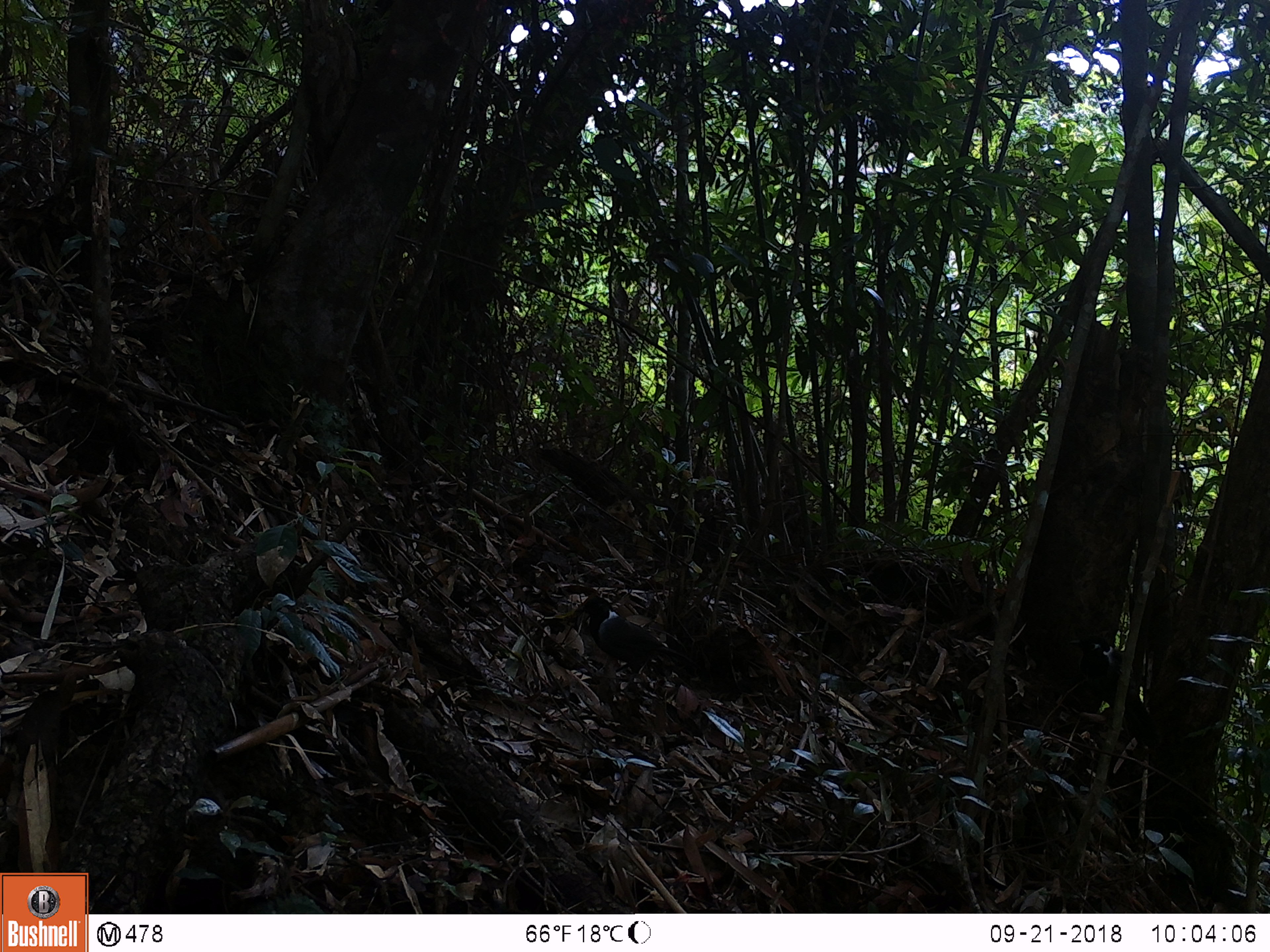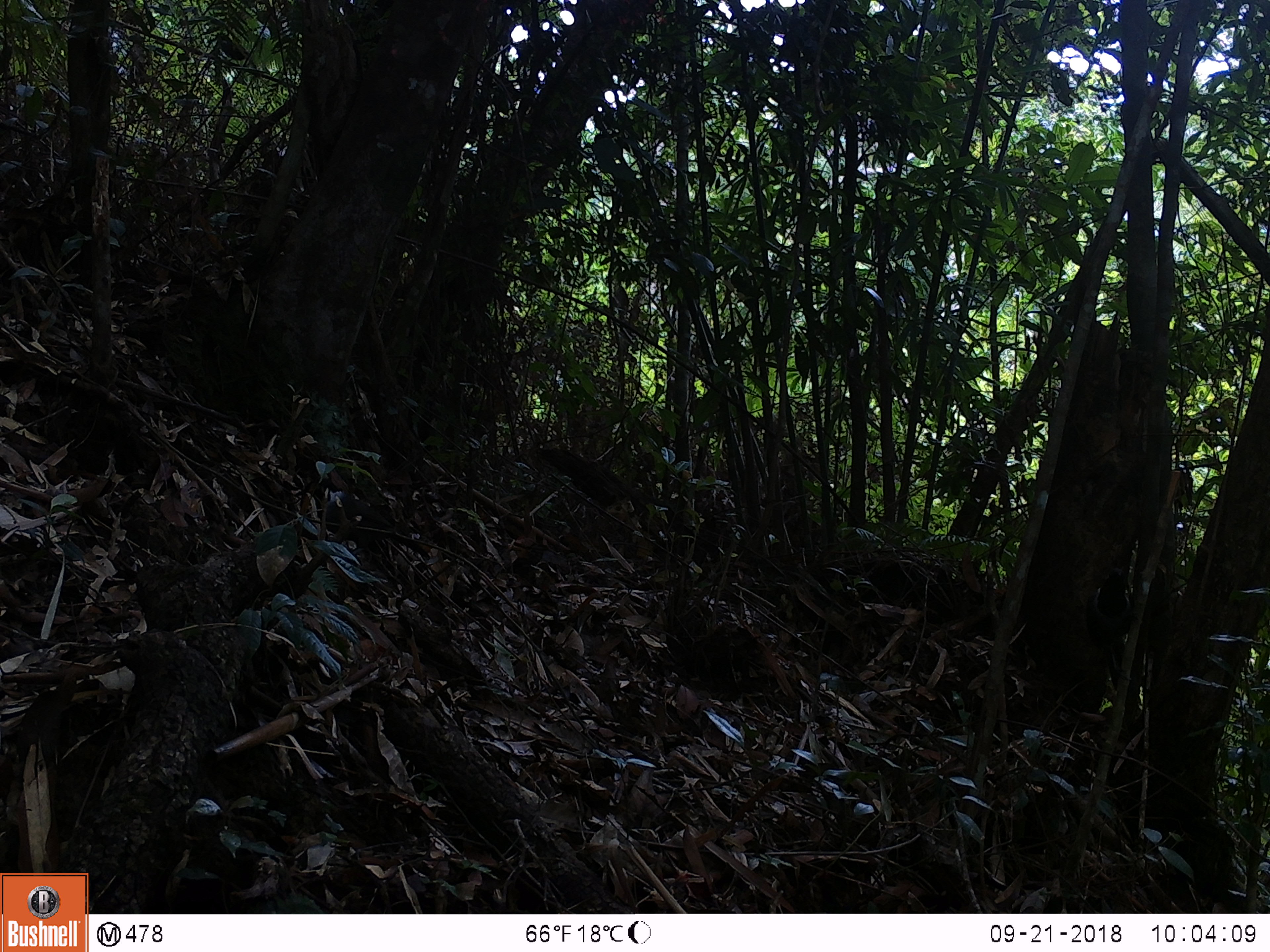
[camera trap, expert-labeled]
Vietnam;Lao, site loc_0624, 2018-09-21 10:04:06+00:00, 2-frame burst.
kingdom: Animalia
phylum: Chordata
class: Aves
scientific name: Aves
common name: bird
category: unidentified bird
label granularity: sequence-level